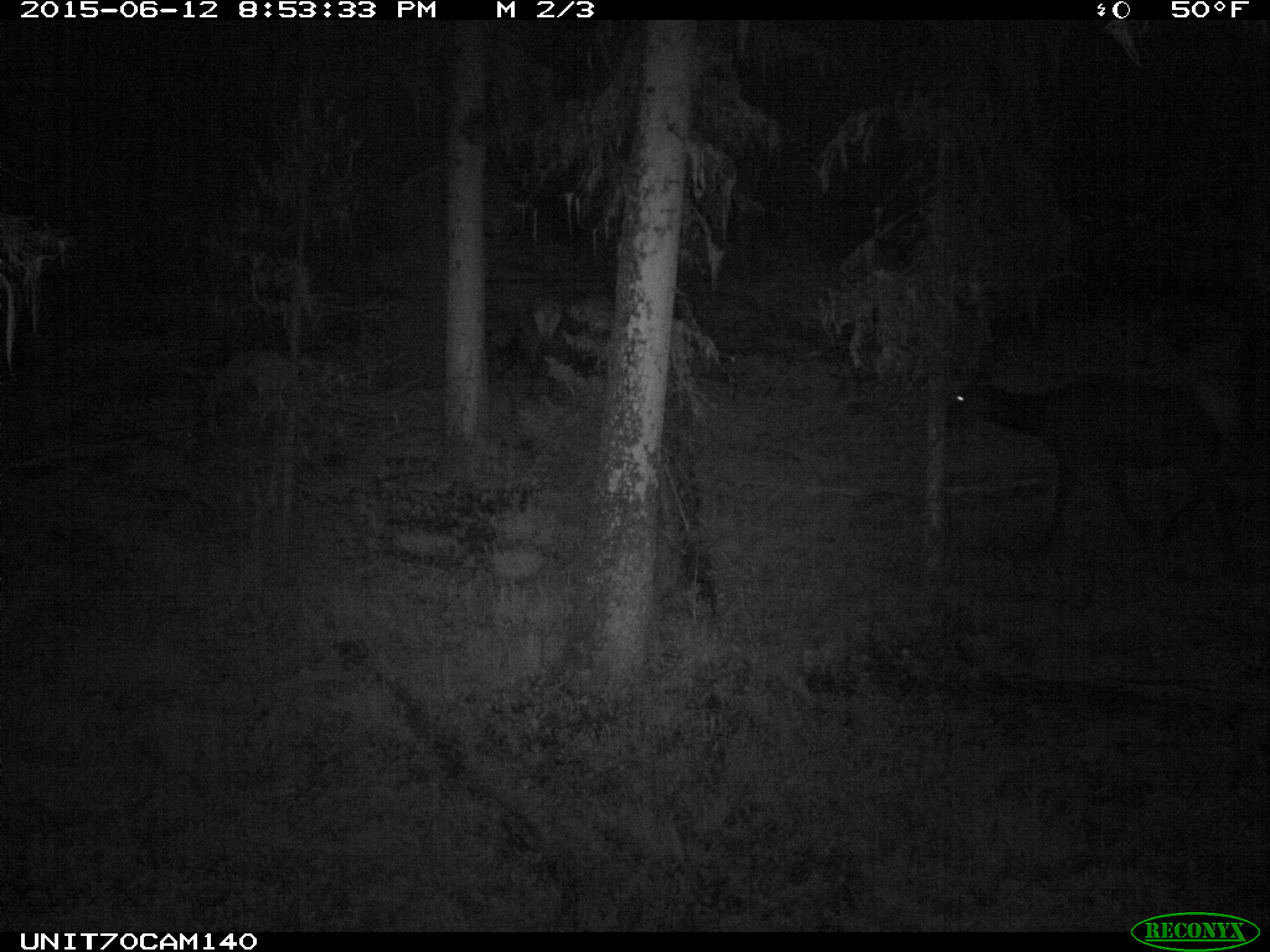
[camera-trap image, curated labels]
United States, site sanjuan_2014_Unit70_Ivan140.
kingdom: Animalia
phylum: Chordata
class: Mammalia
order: Artiodactyla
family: Cervidae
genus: Cervus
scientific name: Cervus elaphus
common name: red deer